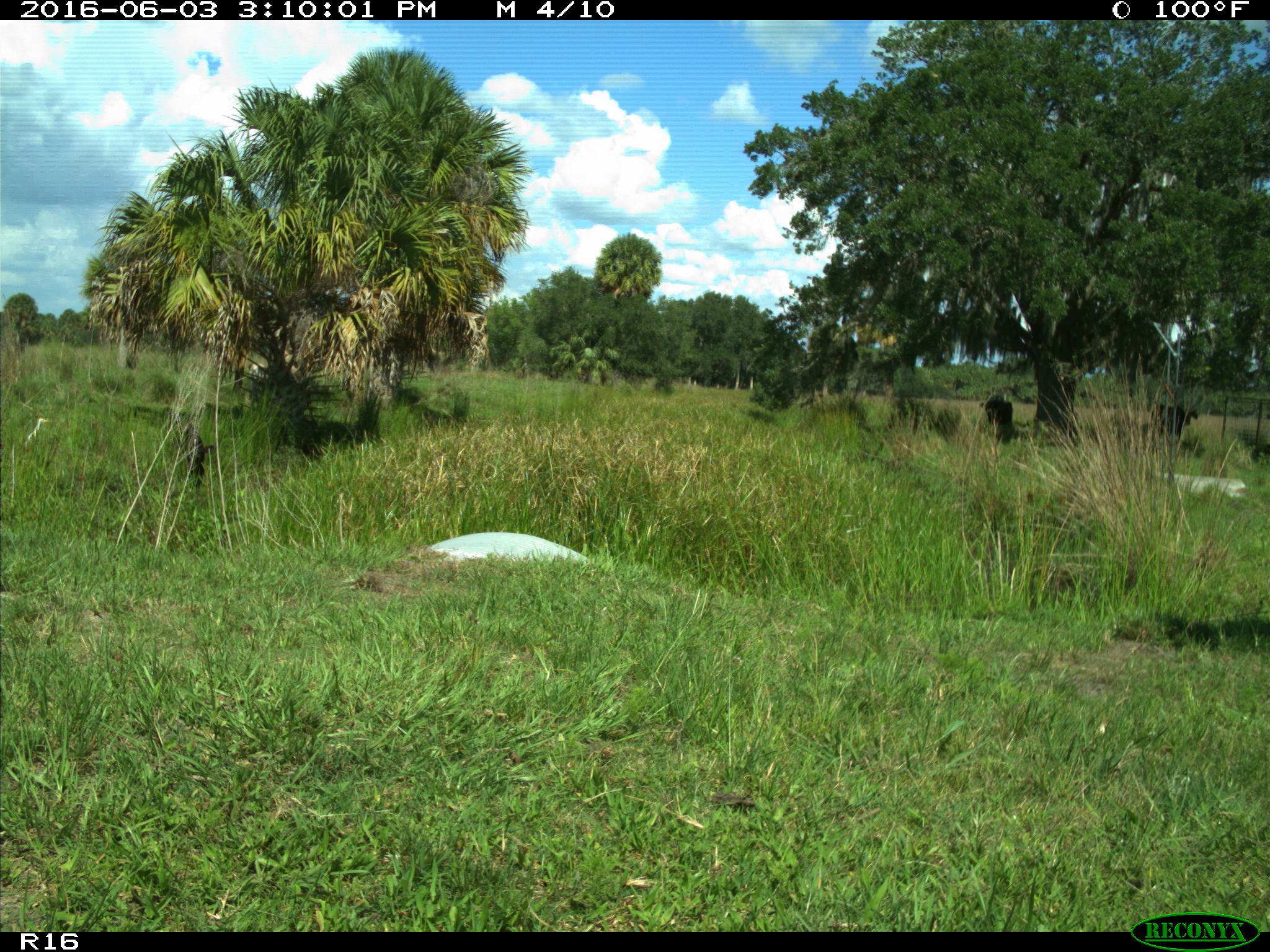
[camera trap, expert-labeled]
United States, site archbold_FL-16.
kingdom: Animalia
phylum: Chordata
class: Mammalia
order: Artiodactyla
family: Bovidae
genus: Bos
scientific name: Bos taurus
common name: domestic cow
Bos taurus (domestic cow).